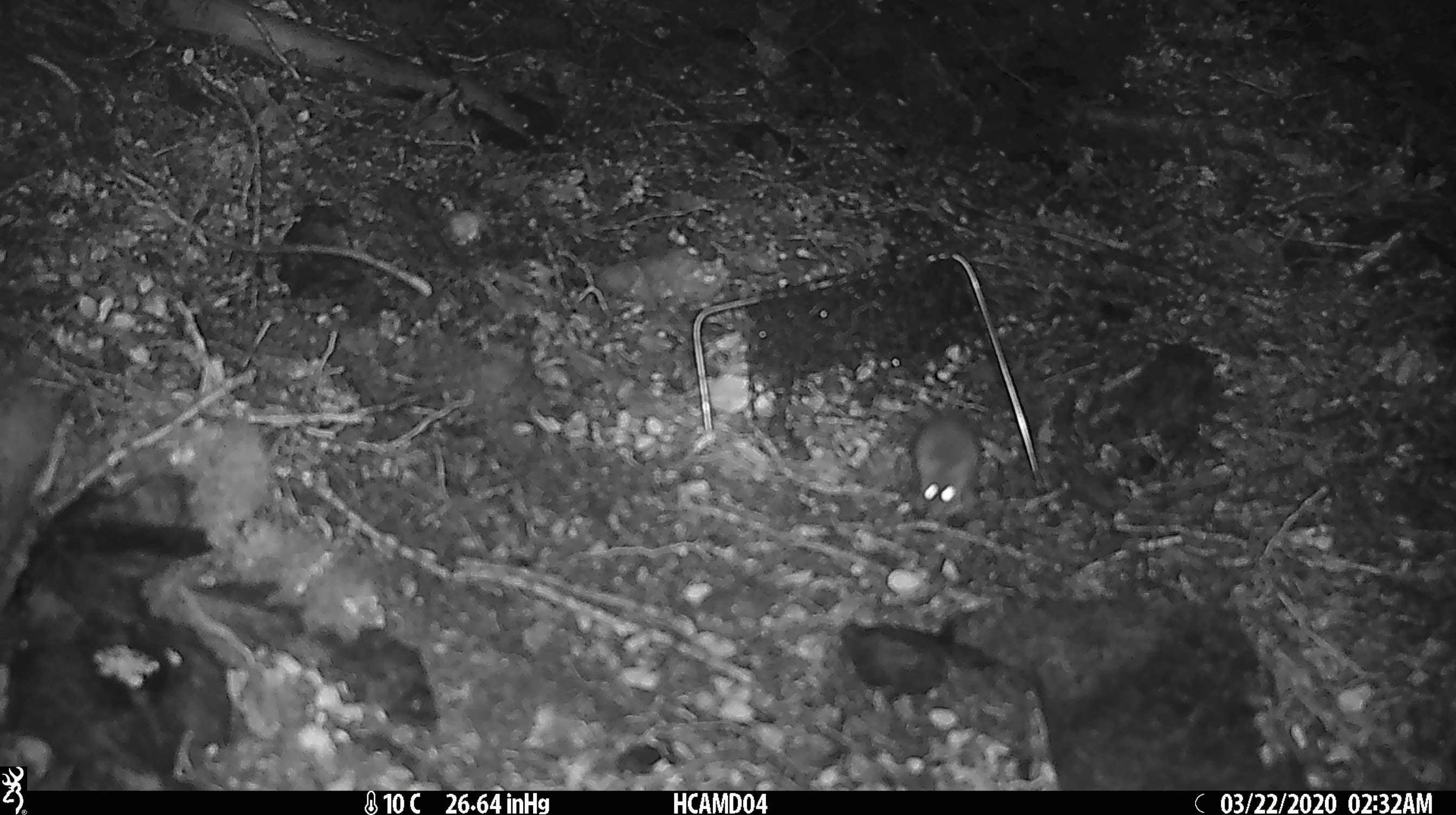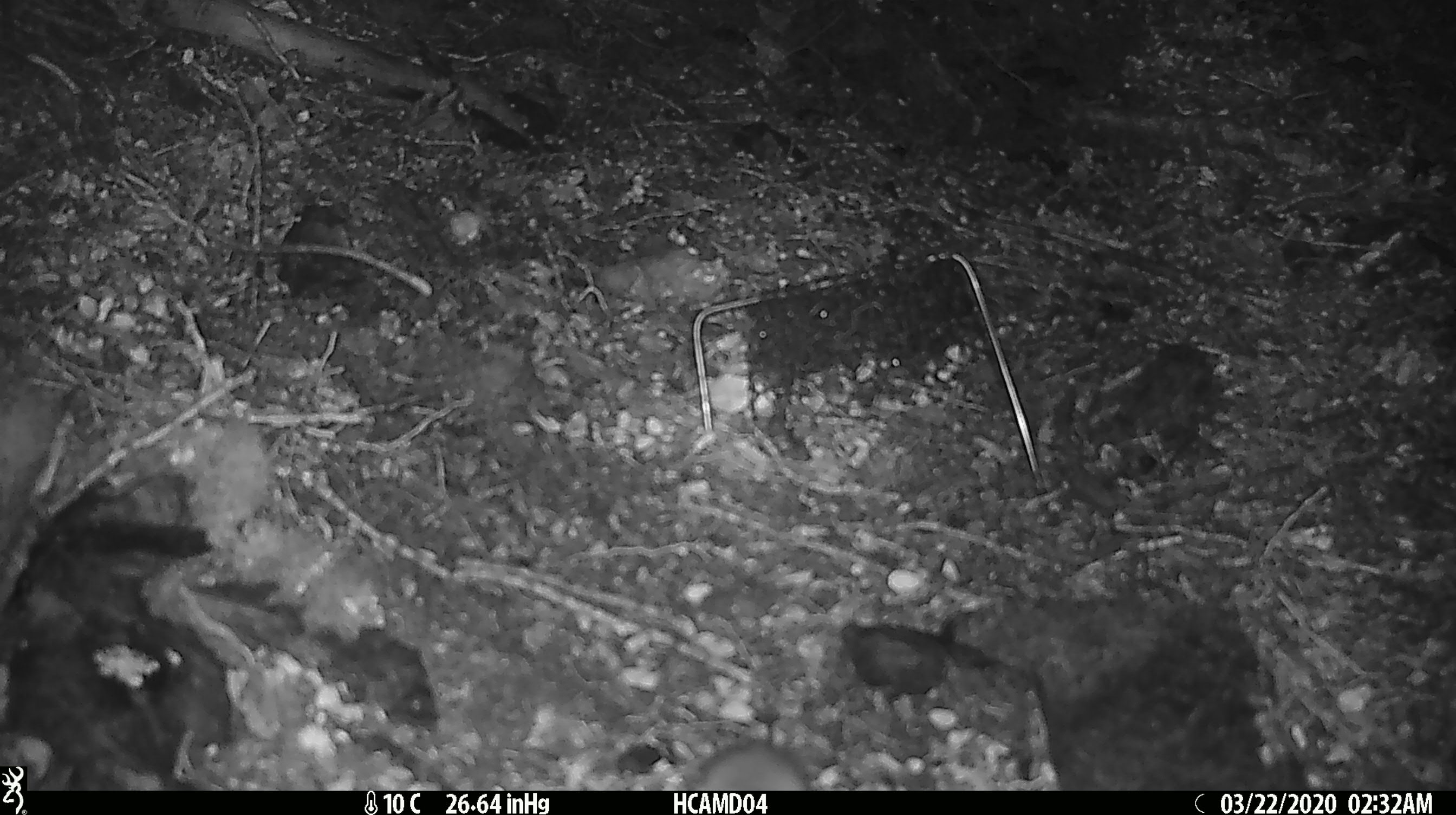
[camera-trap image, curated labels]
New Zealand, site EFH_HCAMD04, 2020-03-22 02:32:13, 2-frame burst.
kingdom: Animalia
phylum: Chordata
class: Mammalia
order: Rodentia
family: Muridae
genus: Mus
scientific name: Mus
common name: mouse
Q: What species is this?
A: Mouse (Mus).